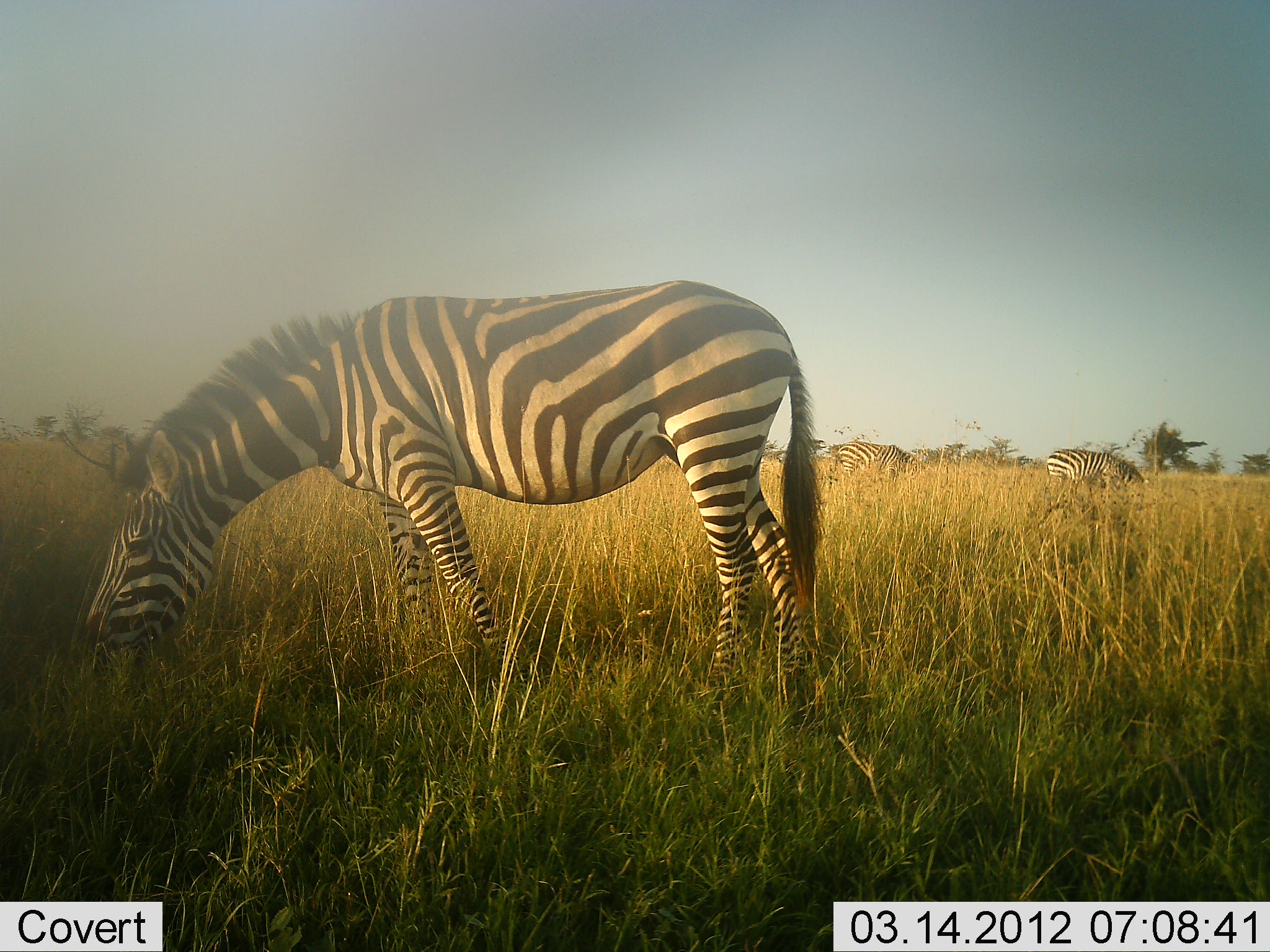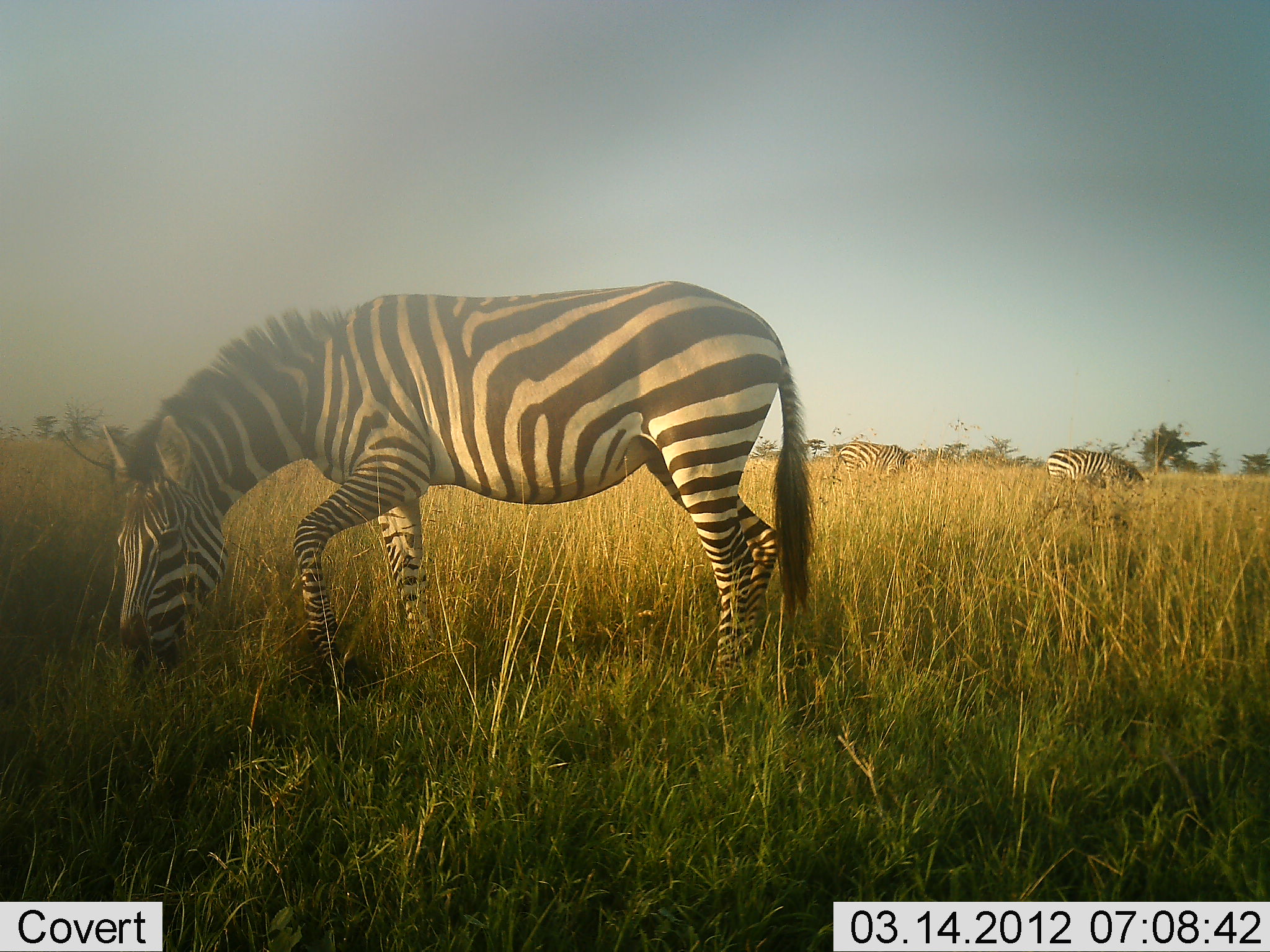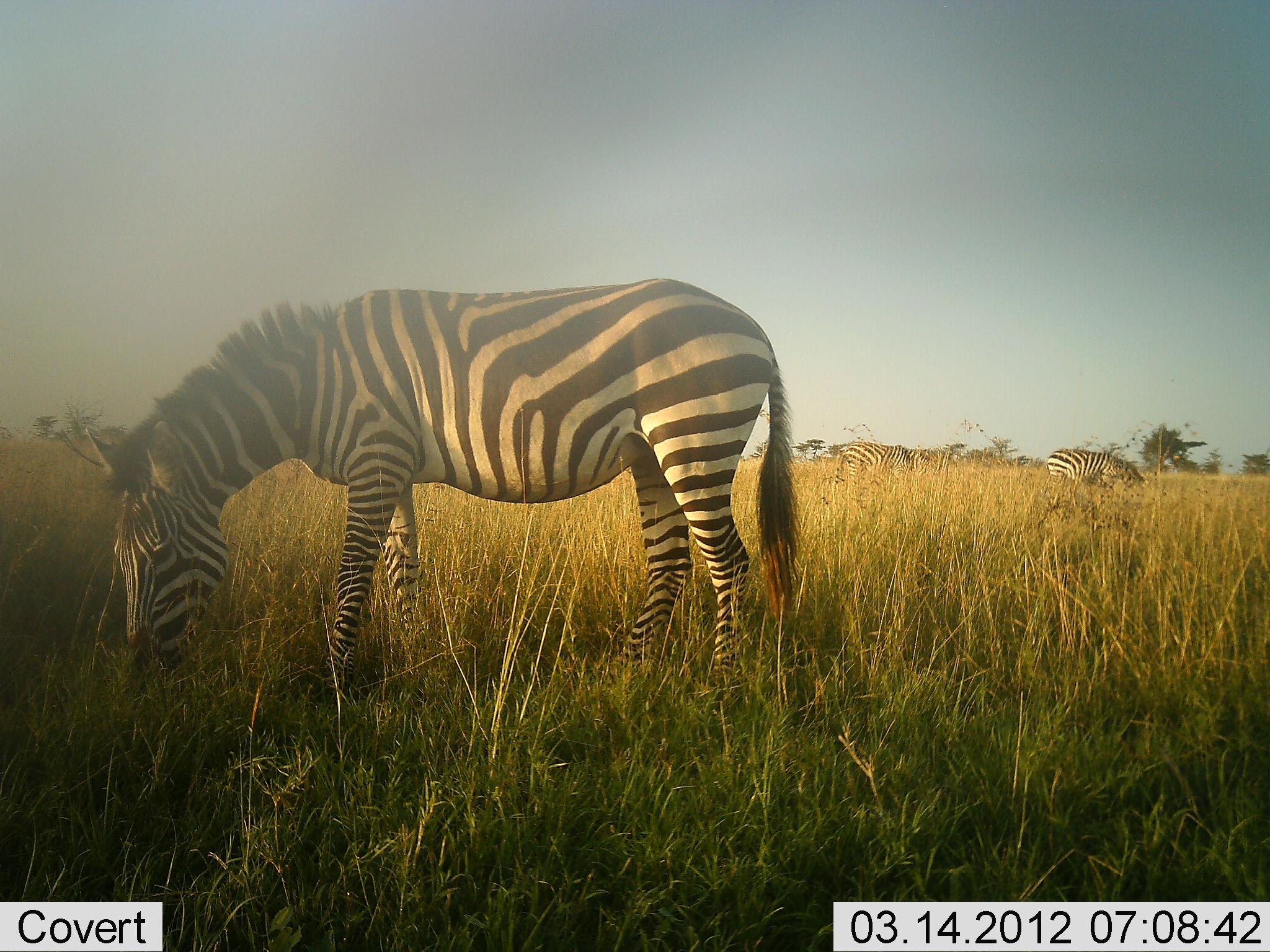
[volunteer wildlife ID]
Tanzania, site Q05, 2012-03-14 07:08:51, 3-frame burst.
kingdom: Animalia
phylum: Chordata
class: Mammalia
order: Perissodactyla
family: Equidae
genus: Equus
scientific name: Equus quagga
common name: plains zebra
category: zebra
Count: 3.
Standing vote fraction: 21%.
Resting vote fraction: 0%.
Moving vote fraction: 7%.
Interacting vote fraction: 0%.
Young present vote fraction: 0%.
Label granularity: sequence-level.